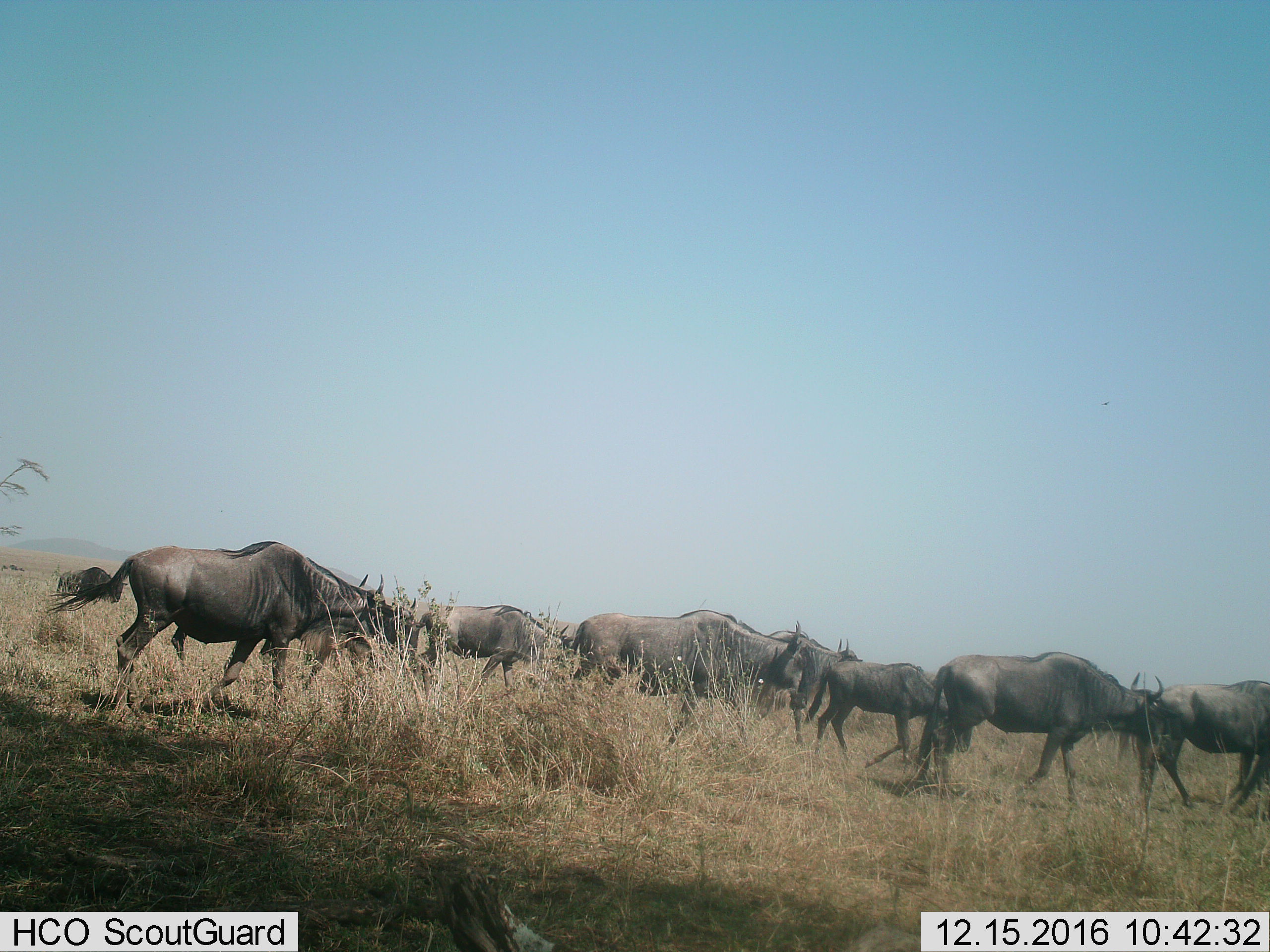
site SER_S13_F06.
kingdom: Animalia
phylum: Chordata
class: Mammalia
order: Artiodactyla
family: Bovidae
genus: Connochaetes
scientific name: Connochaetes taurinus taurinus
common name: blue wildebeest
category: wildebeestblue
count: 8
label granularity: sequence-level